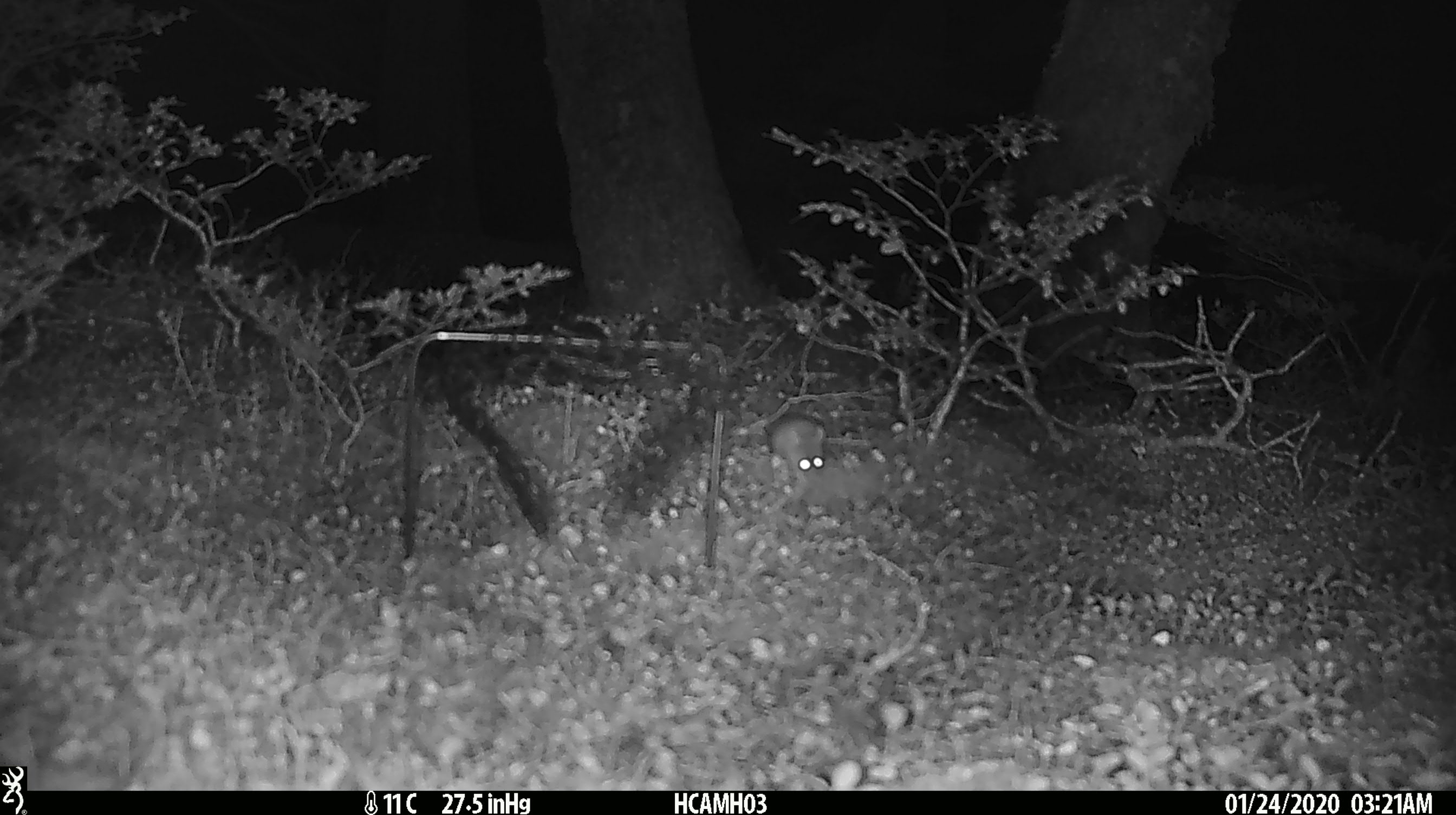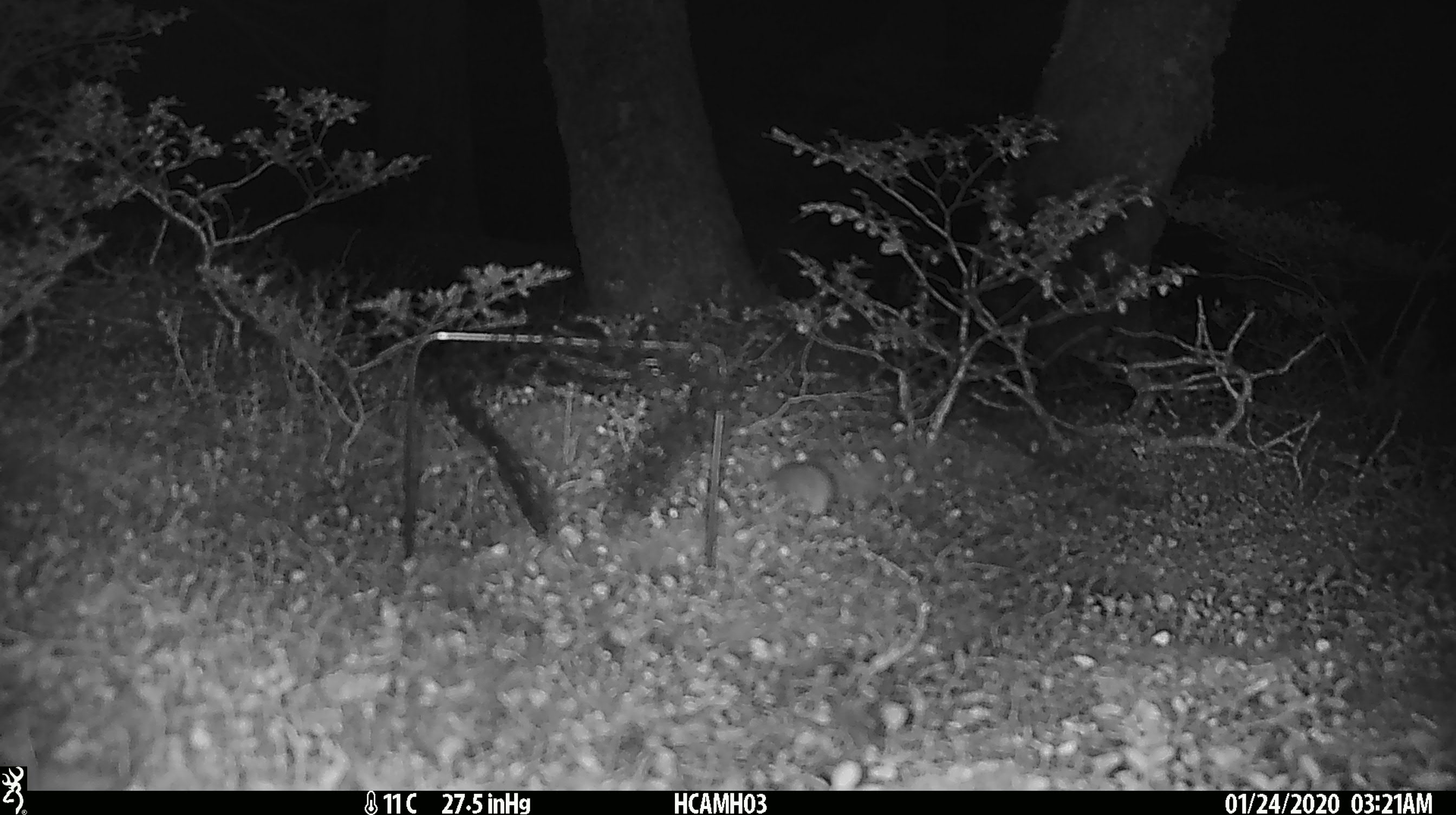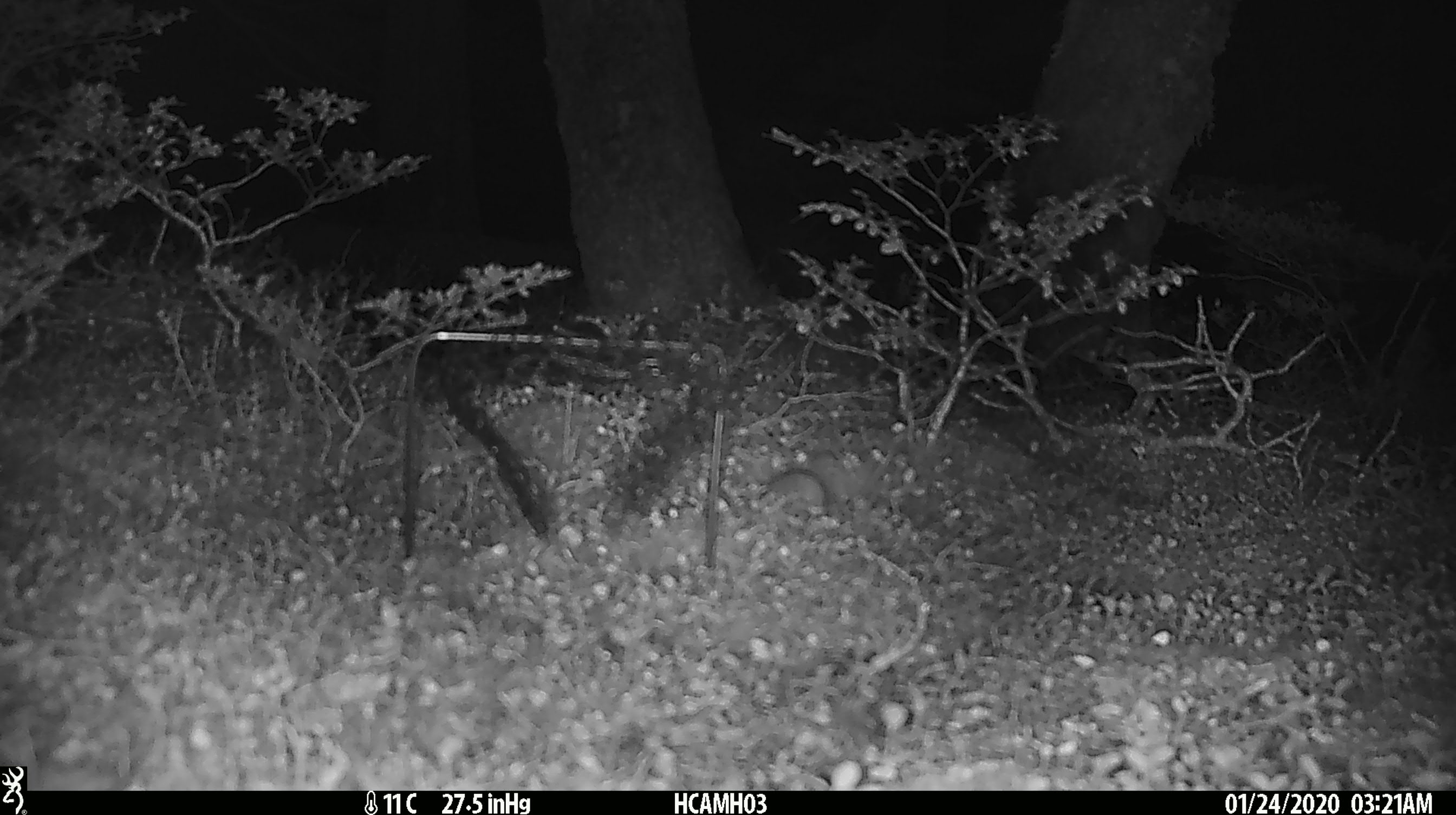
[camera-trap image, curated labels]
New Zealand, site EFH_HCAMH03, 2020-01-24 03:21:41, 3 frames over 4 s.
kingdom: Animalia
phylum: Chordata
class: Mammalia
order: Rodentia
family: Muridae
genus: Mus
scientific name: Mus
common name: mouse